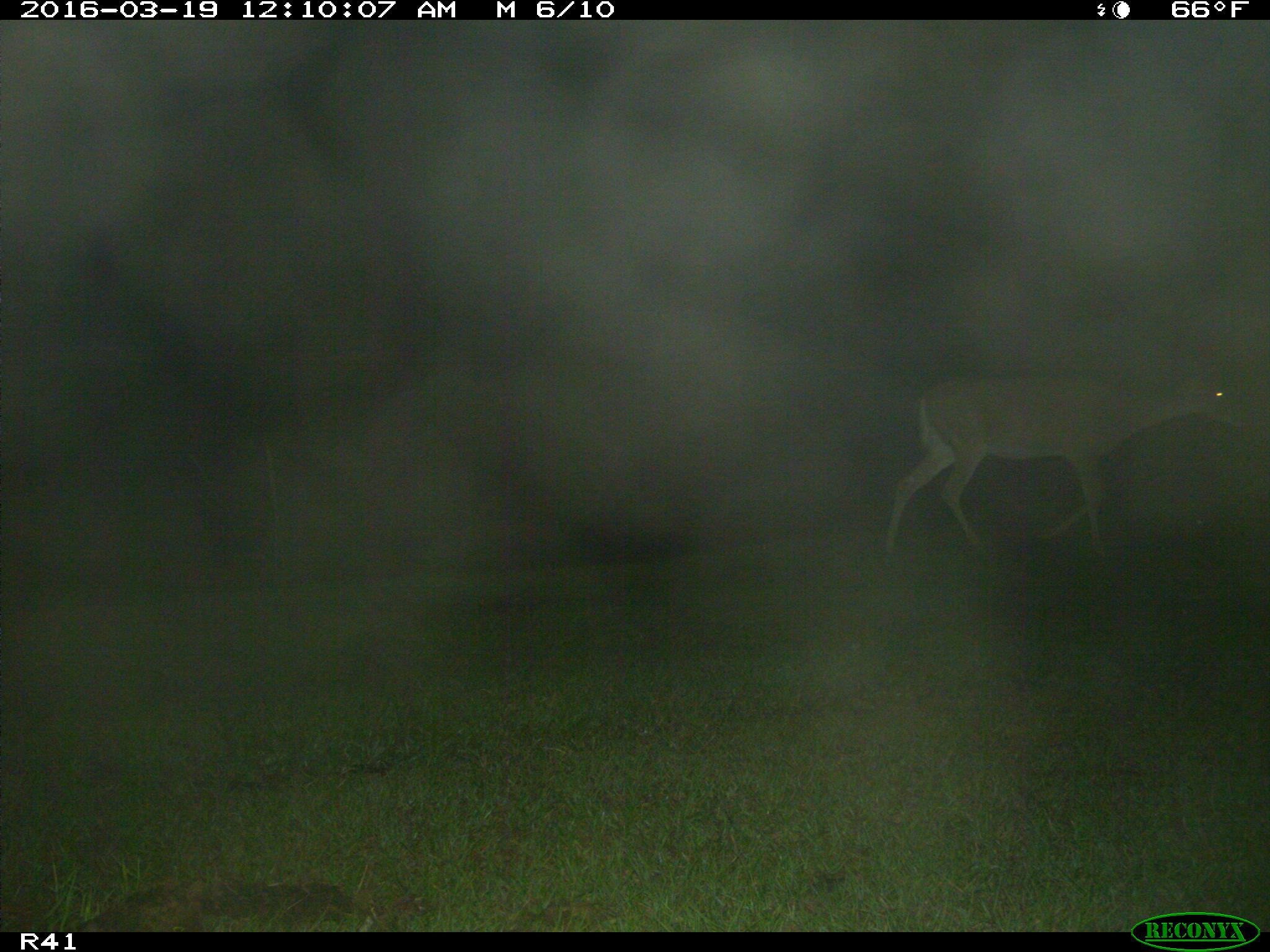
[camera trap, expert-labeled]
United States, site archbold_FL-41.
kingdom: Animalia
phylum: Chordata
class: Mammalia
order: Artiodactyla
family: Cervidae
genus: Odocoileus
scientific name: Odocoileus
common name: deer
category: unidentified deer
Unidentified deer (deer) (Odocoileus).